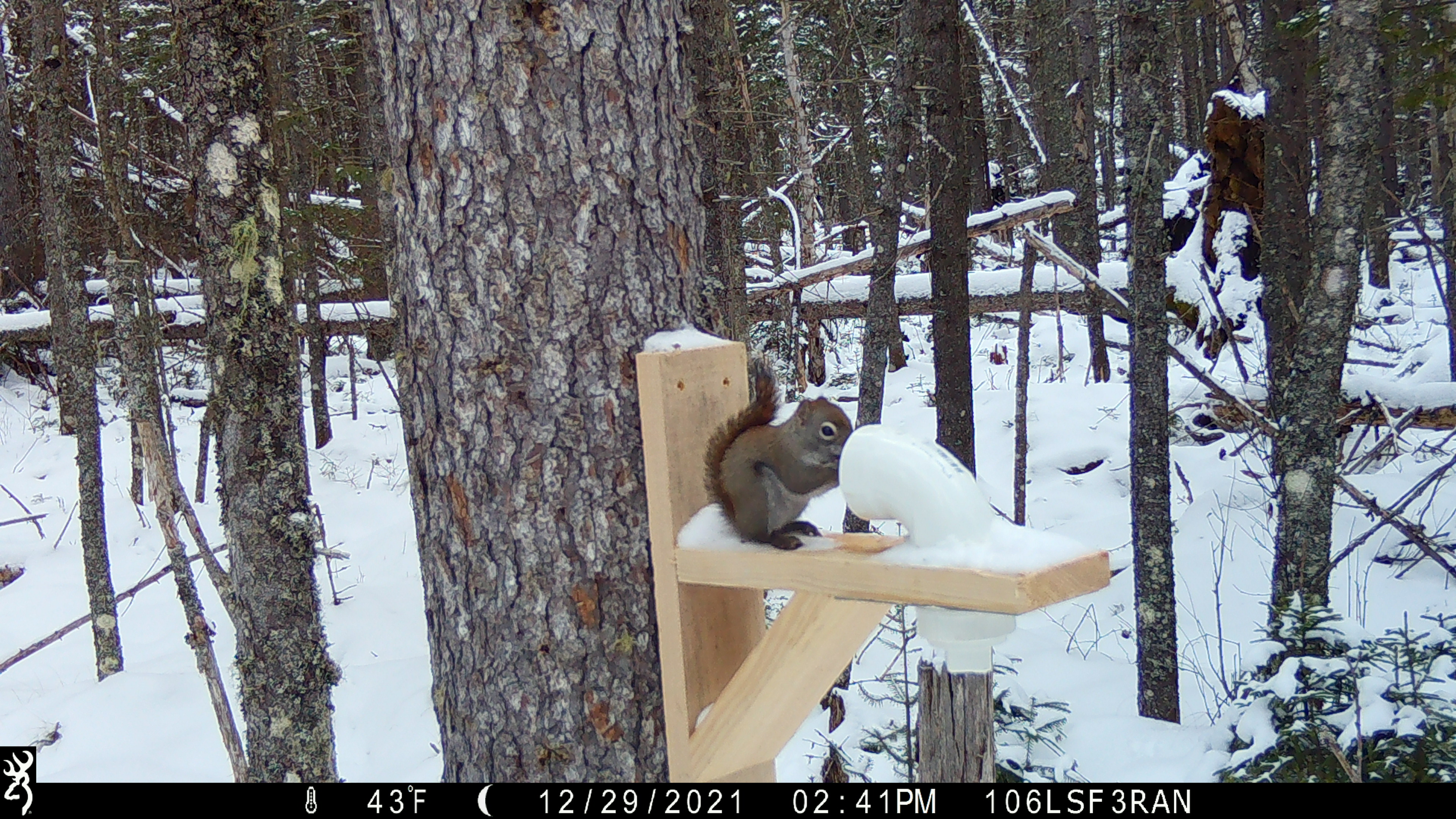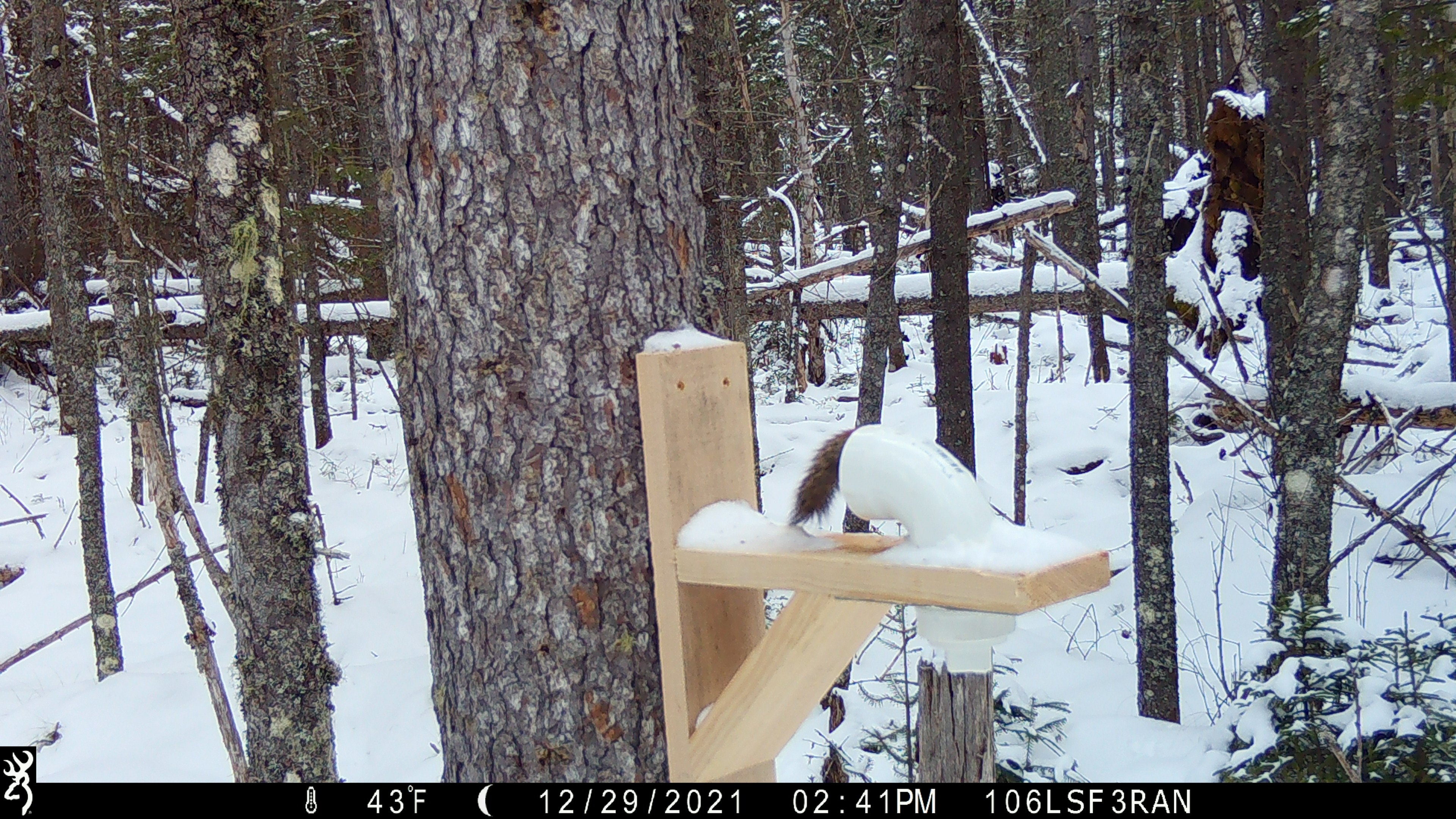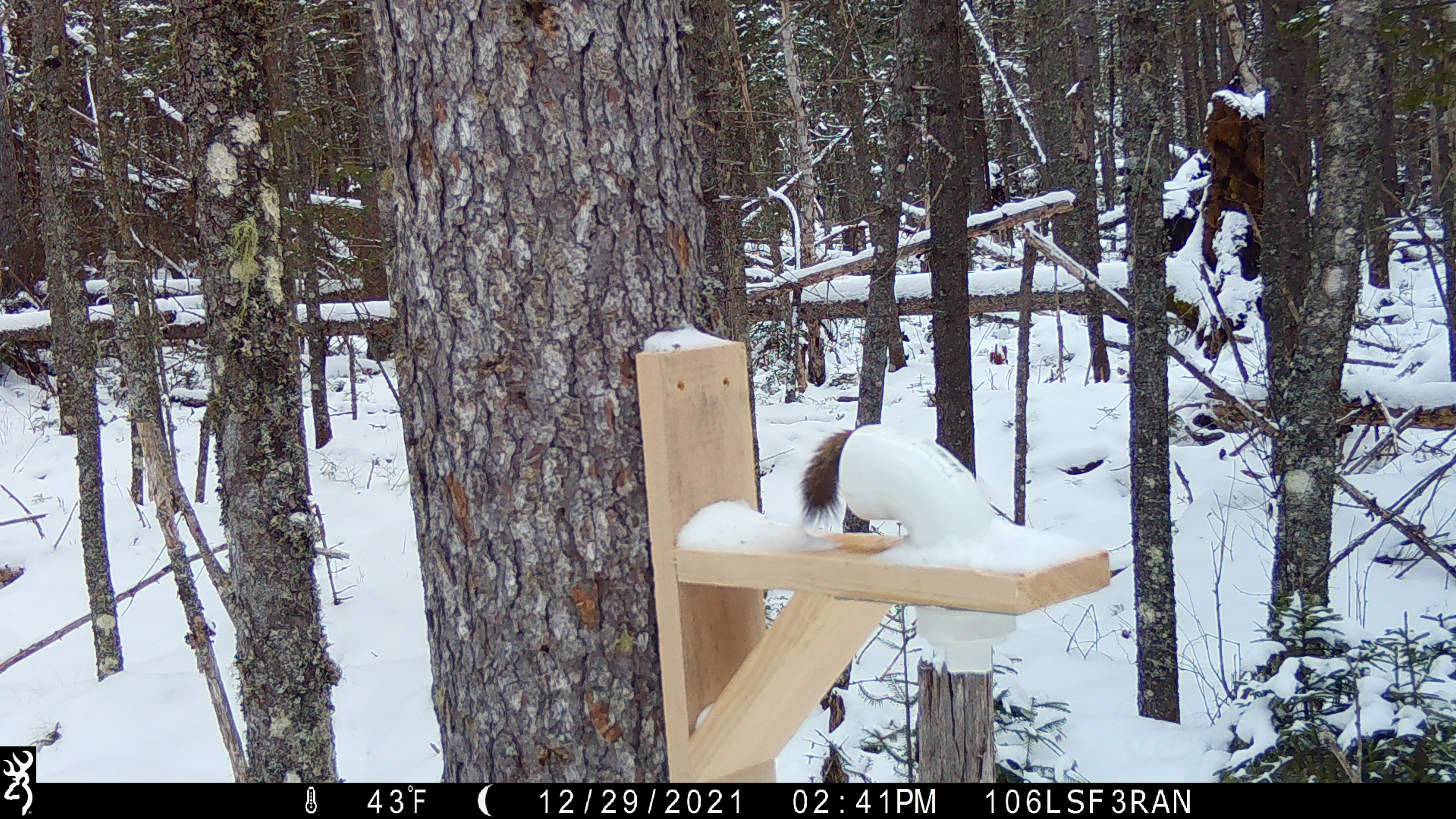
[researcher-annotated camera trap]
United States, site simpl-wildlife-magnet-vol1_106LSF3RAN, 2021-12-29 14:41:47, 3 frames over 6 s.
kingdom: Animalia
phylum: Chordata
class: Mammalia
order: Rodentia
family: Sciuridae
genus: Tamiasciurus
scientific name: Tamiasciurus hudsonicus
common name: red squirrel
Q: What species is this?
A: Red squirrel (Tamiasciurus hudsonicus).